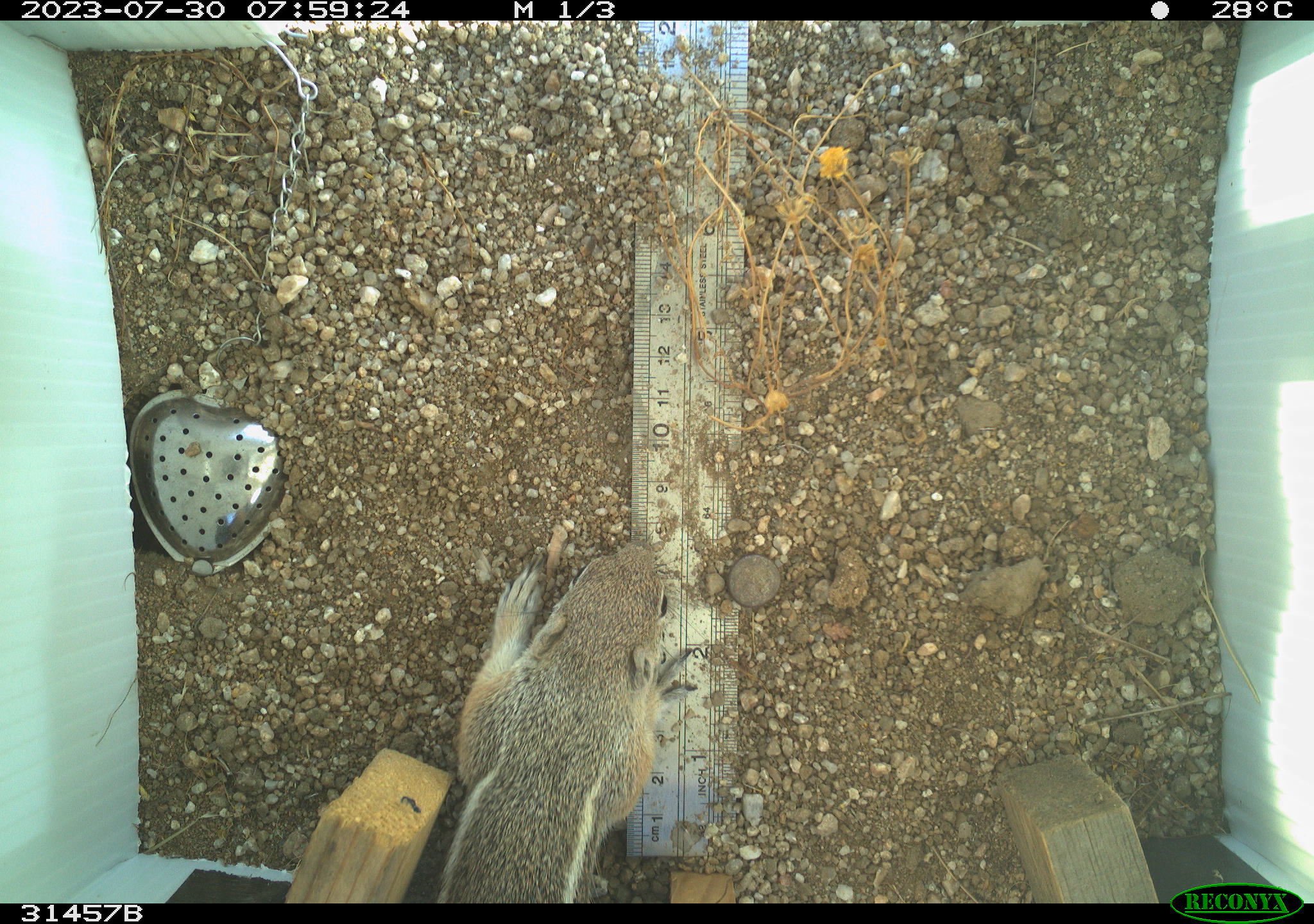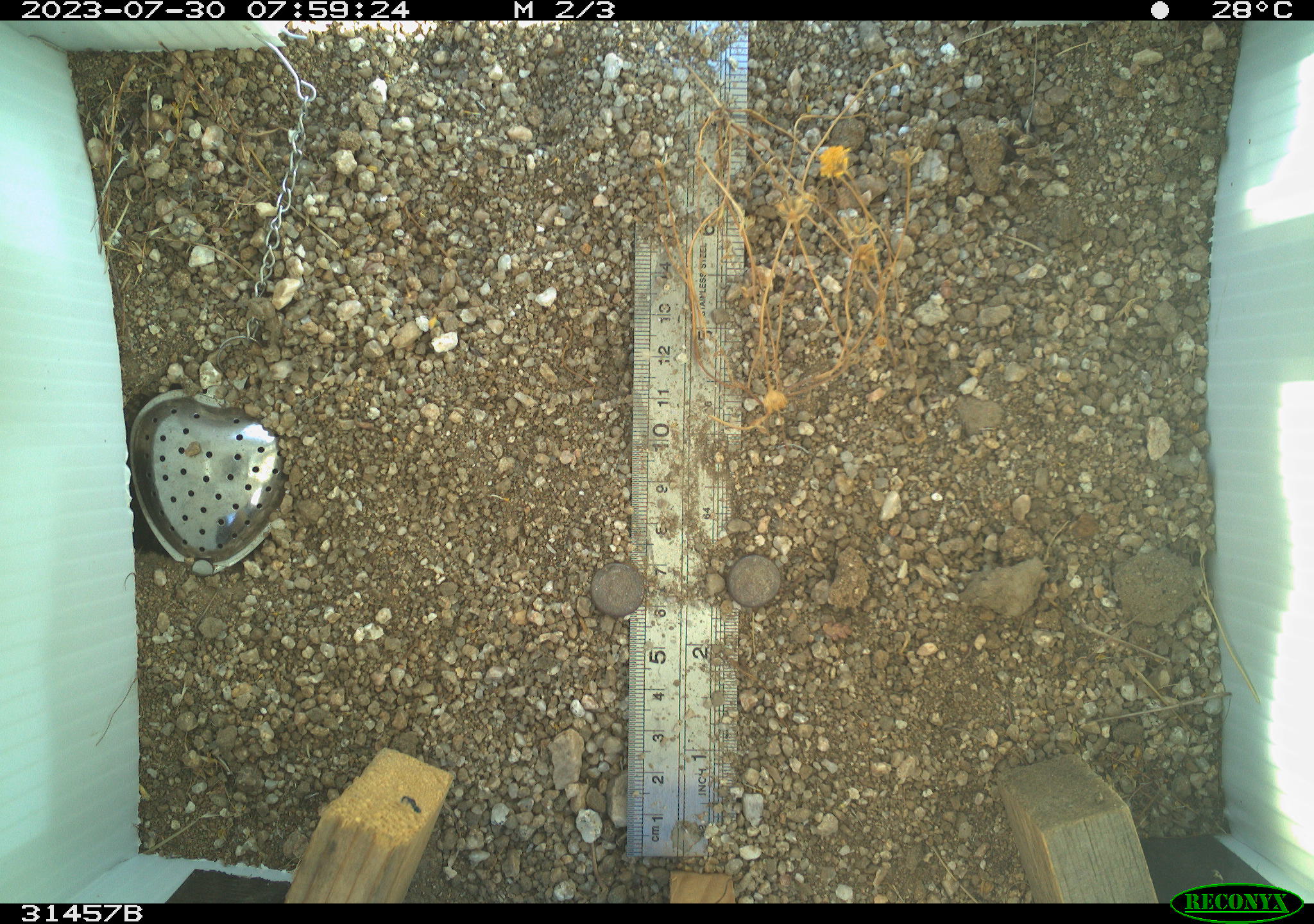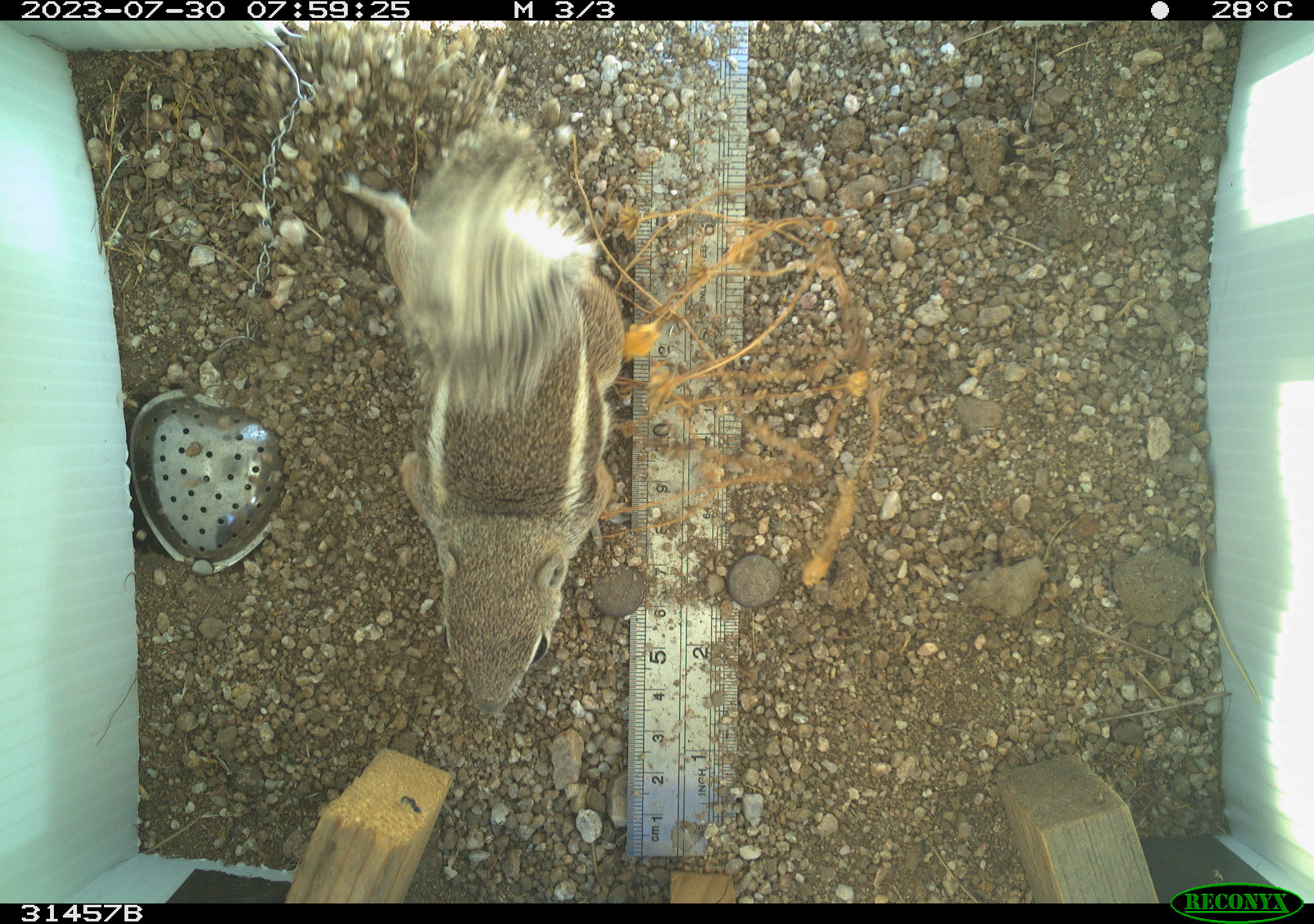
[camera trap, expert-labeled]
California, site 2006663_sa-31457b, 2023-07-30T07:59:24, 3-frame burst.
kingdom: Animalia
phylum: Chordata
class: Mammalia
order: Rodentia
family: Sciuridae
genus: Ammospermophilus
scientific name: Ammospermophilus leucurus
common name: white-tailed antelope squirrel